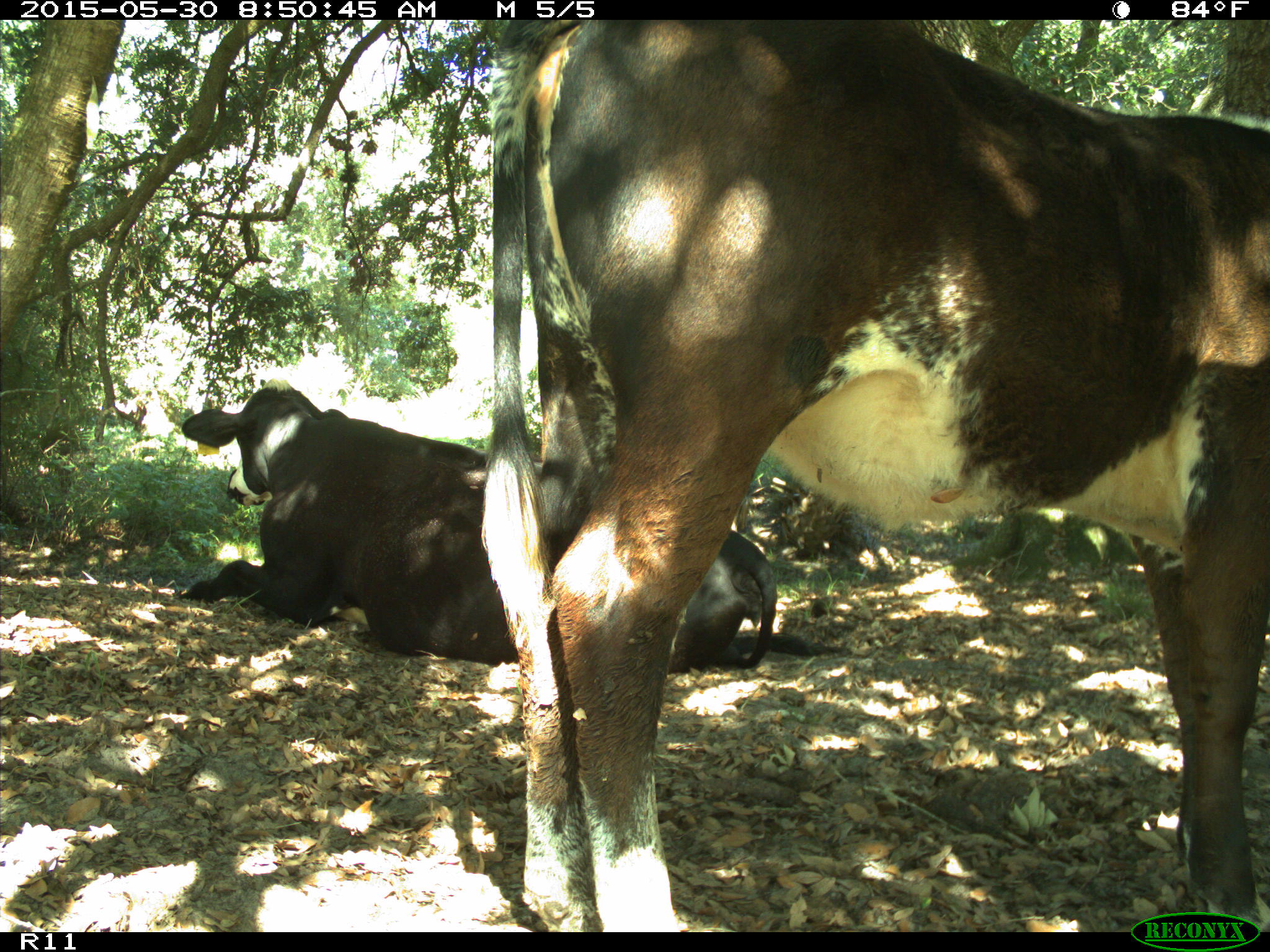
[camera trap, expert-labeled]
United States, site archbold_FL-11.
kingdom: Animalia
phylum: Chordata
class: Mammalia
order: Artiodactyla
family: Bovidae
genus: Bos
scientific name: Bos taurus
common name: domestic cow